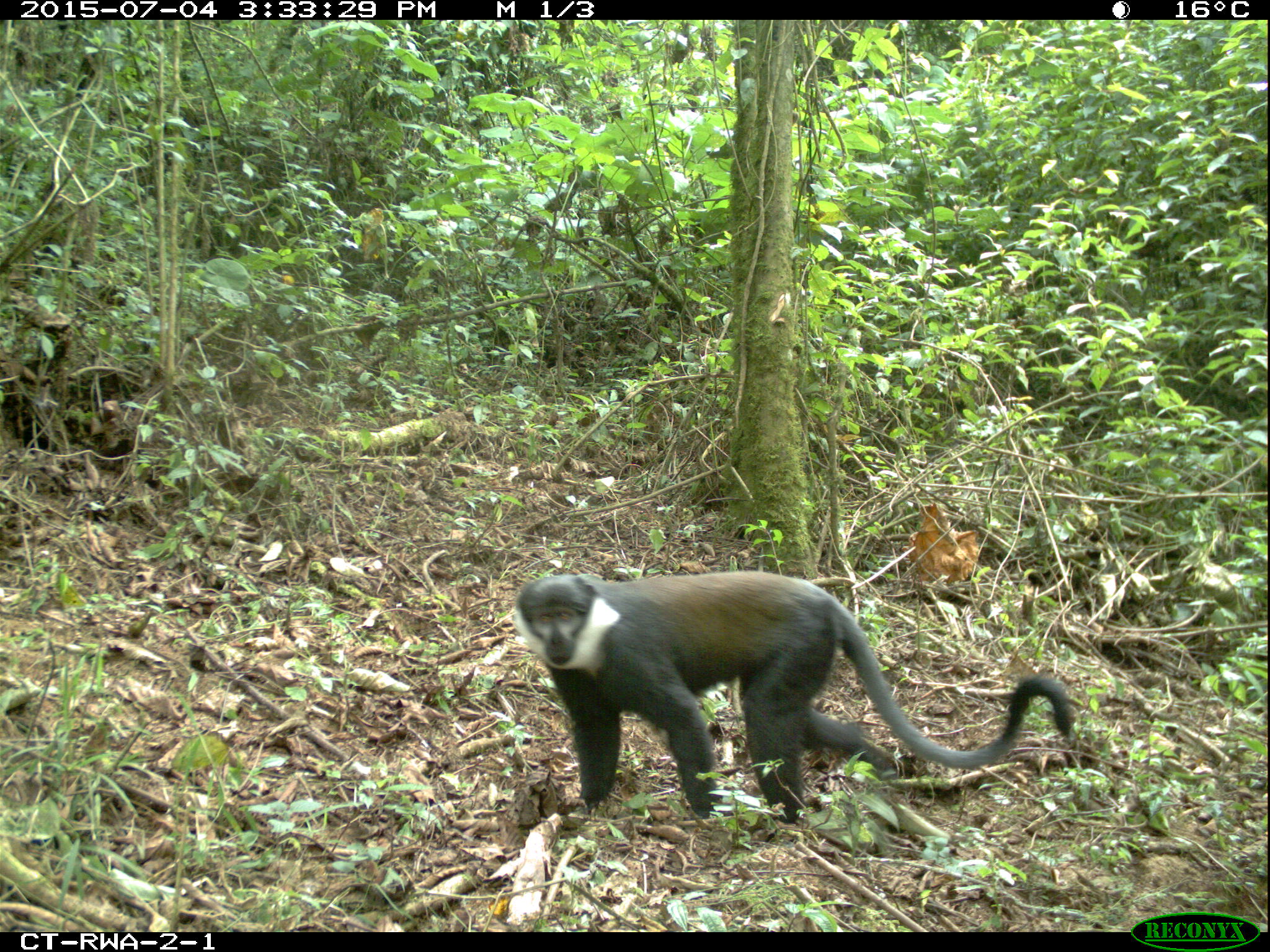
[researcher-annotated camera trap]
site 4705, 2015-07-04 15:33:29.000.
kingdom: Animalia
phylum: Chordata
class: Mammalia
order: Primates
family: Cercopithecidae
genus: Allochrocebus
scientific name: Allochrocebus lhoesti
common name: l'hoest's monkey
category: cercopithecus lhoesti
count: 1